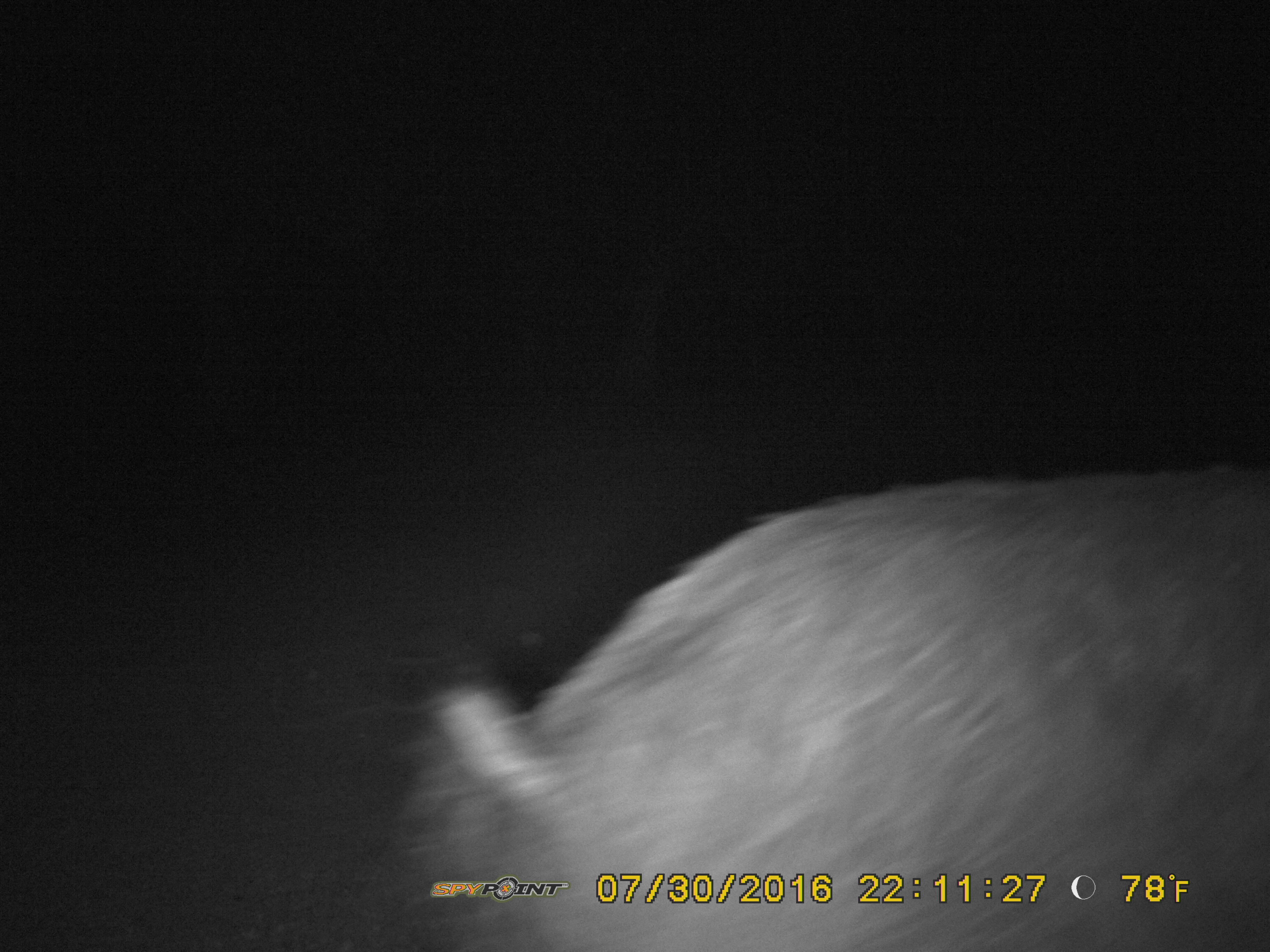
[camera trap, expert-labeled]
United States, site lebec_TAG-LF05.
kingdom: Animalia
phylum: Chordata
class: Mammalia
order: Artiodactyla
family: Suidae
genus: Sus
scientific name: Sus scrofa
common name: wild boar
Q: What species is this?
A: Sus scrofa (wild boar).